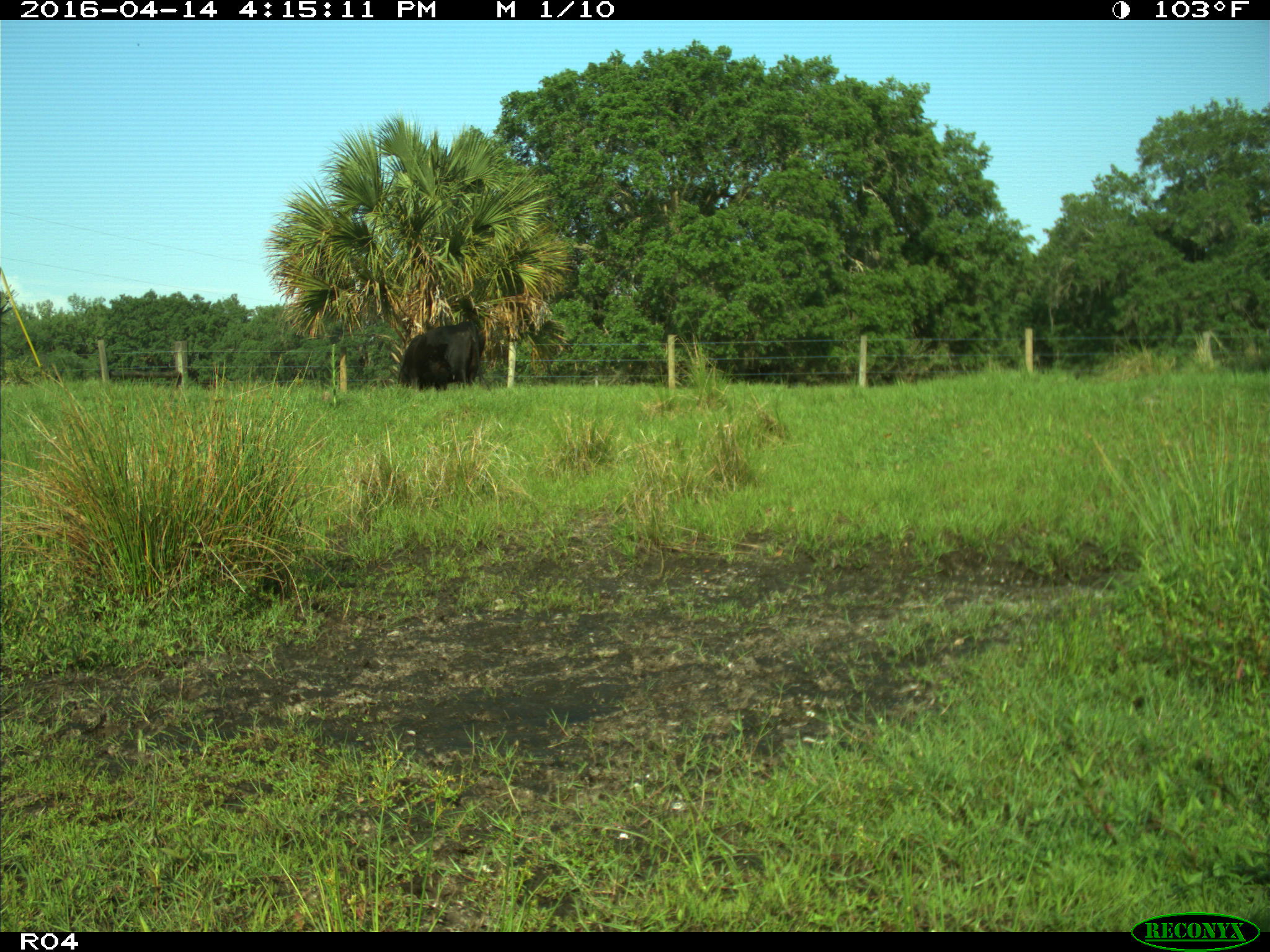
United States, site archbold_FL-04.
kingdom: Animalia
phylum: Chordata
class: Mammalia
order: Artiodactyla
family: Bovidae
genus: Bos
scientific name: Bos taurus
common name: domestic cow